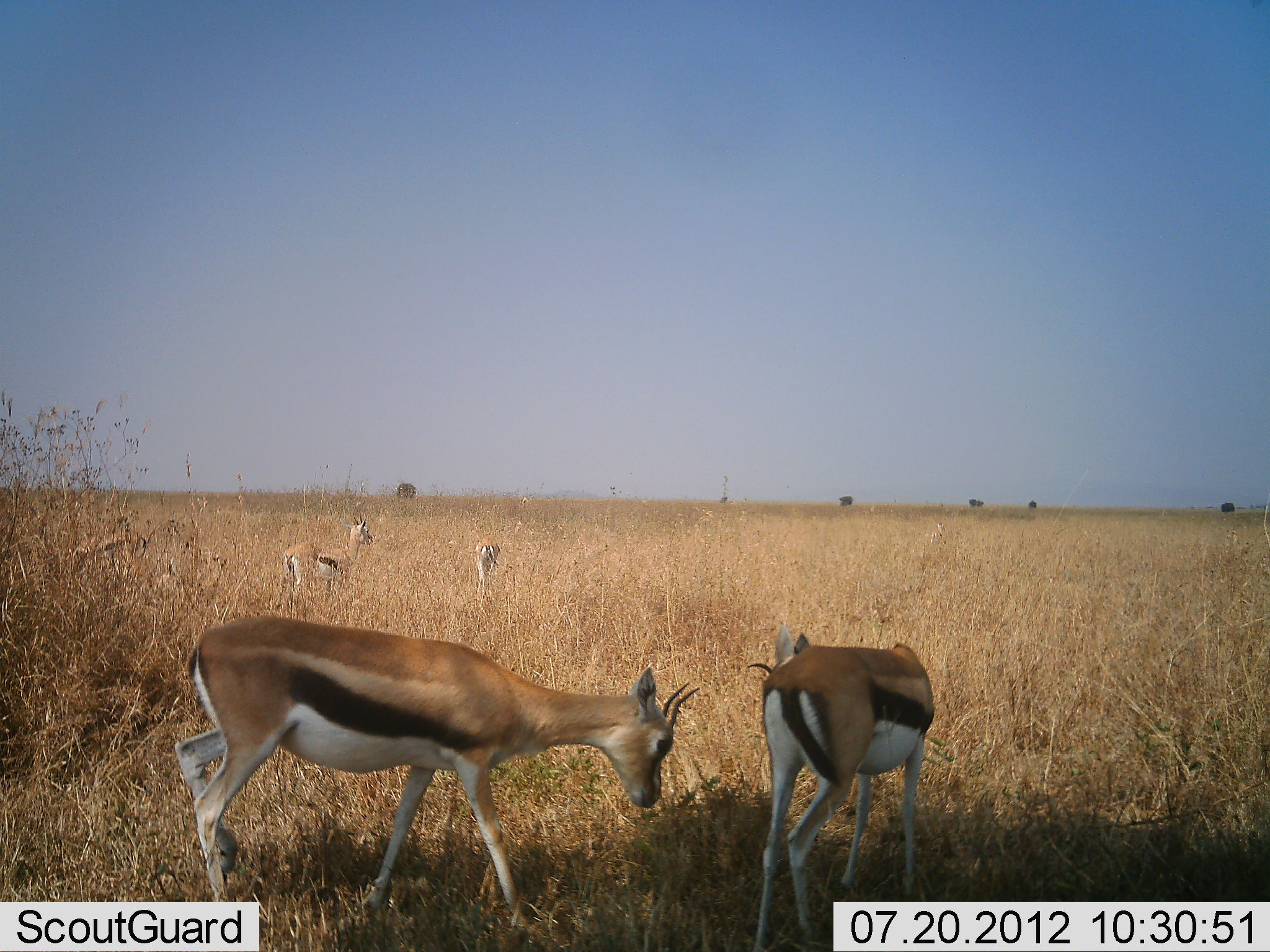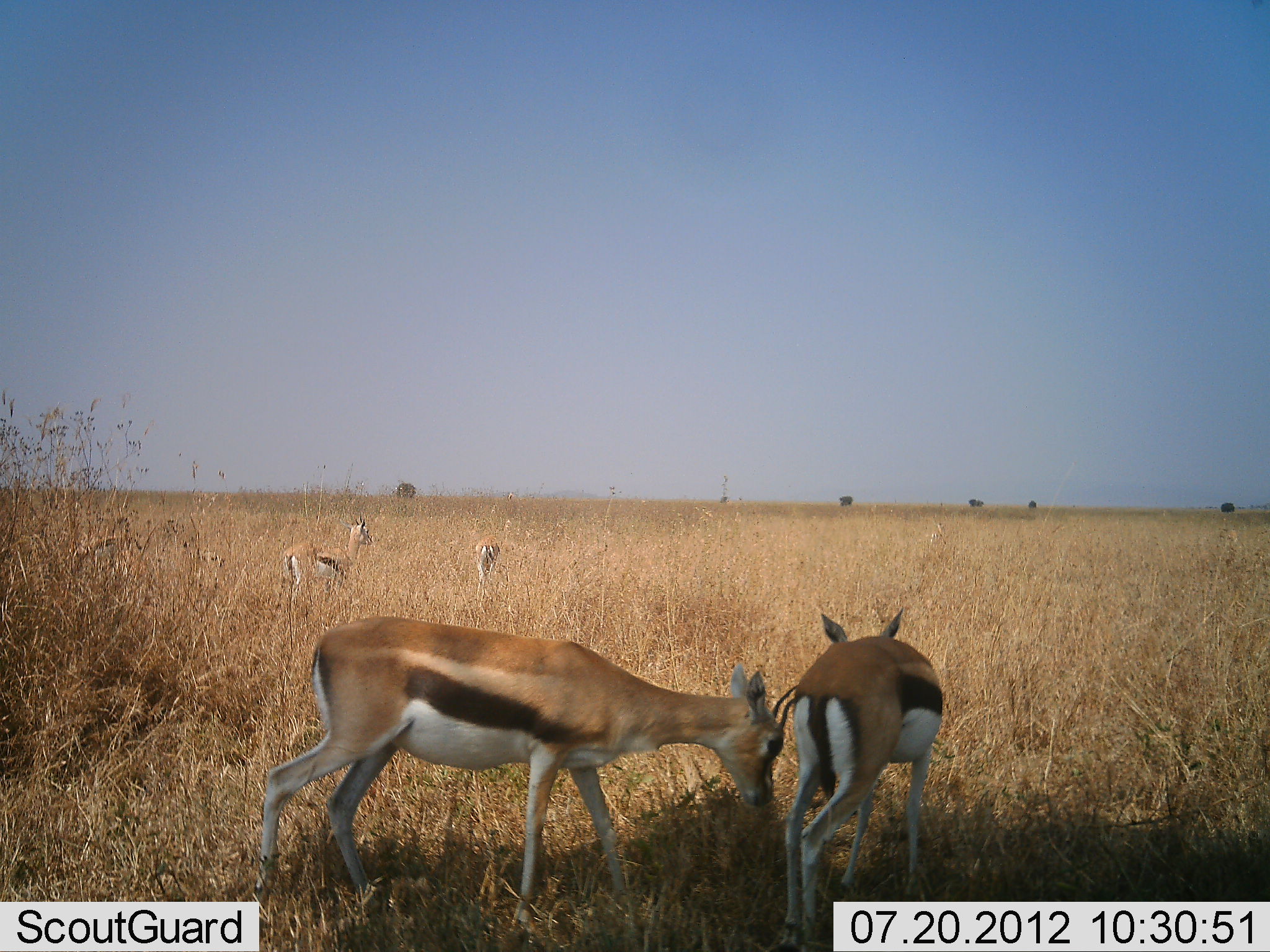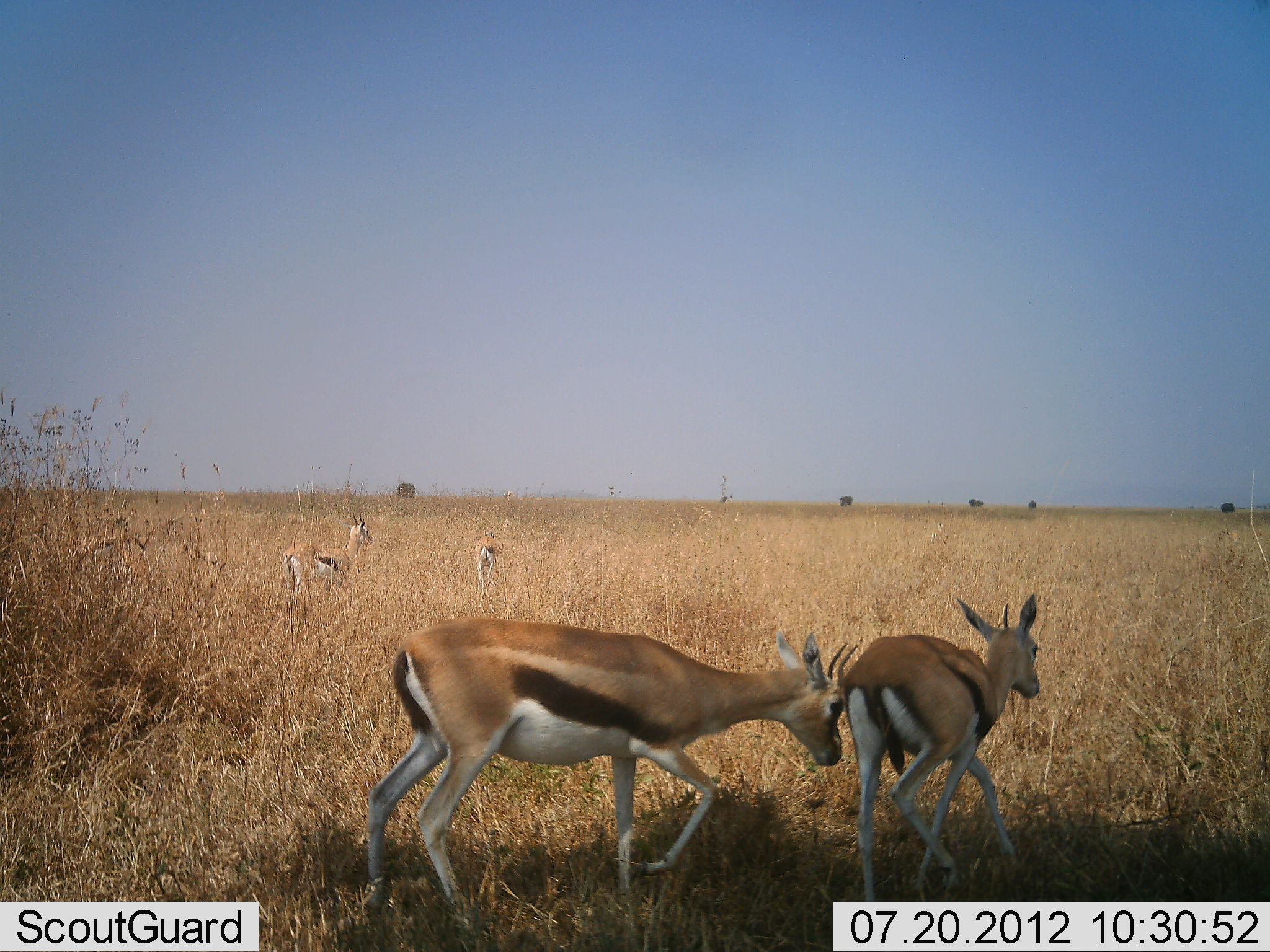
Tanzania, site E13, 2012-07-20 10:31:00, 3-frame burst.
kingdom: Animalia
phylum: Chordata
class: Mammalia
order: Artiodactyla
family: Bovidae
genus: Eudorcas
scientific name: Eudorcas thomsonii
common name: thomson's gazelle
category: gazellethomsons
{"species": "gazellethomsons (thomson's gazelle) (Eudorcas thomsonii)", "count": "5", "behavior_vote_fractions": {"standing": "50%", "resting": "0%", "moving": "70%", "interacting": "30%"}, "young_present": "0%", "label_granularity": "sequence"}